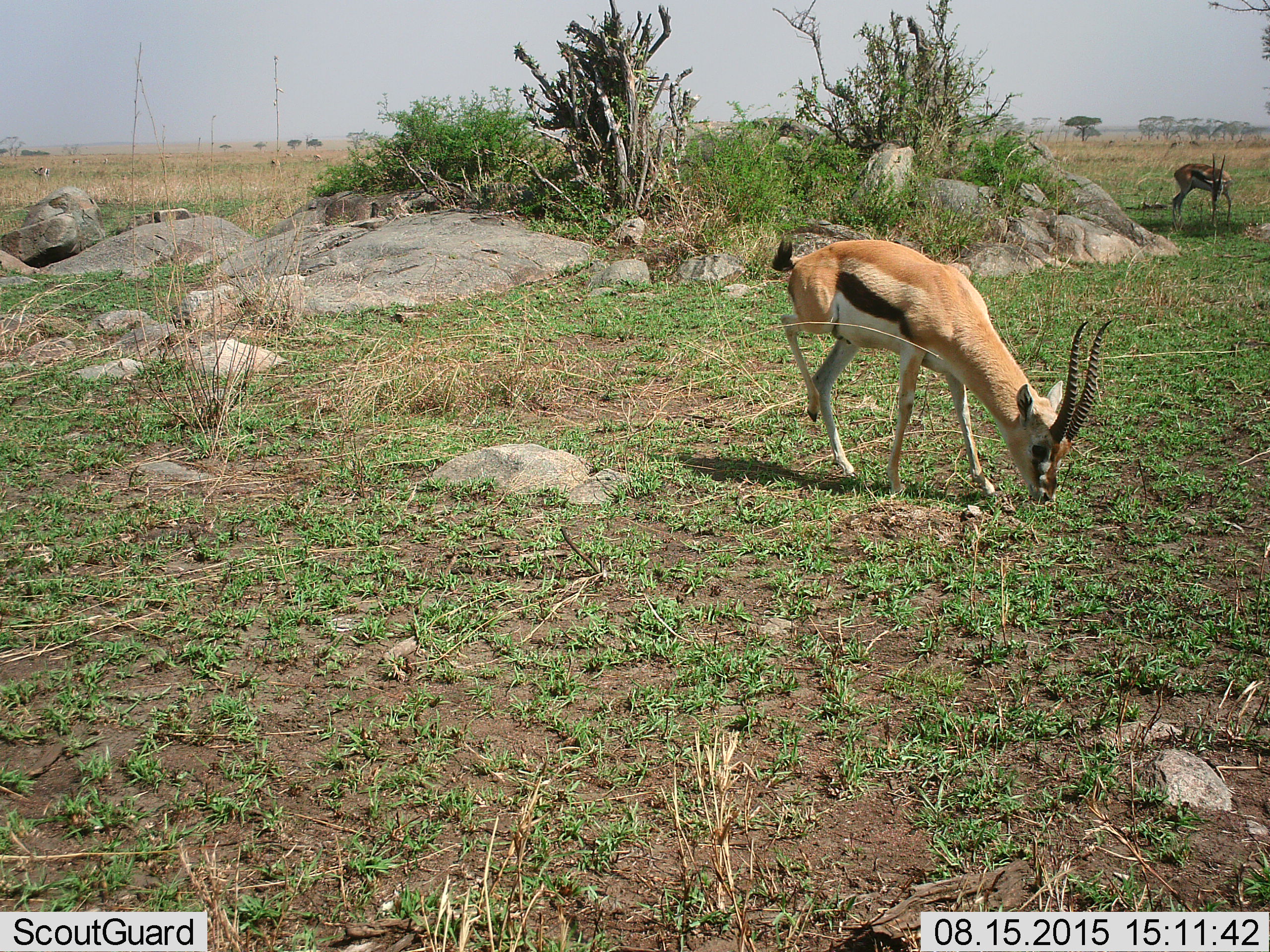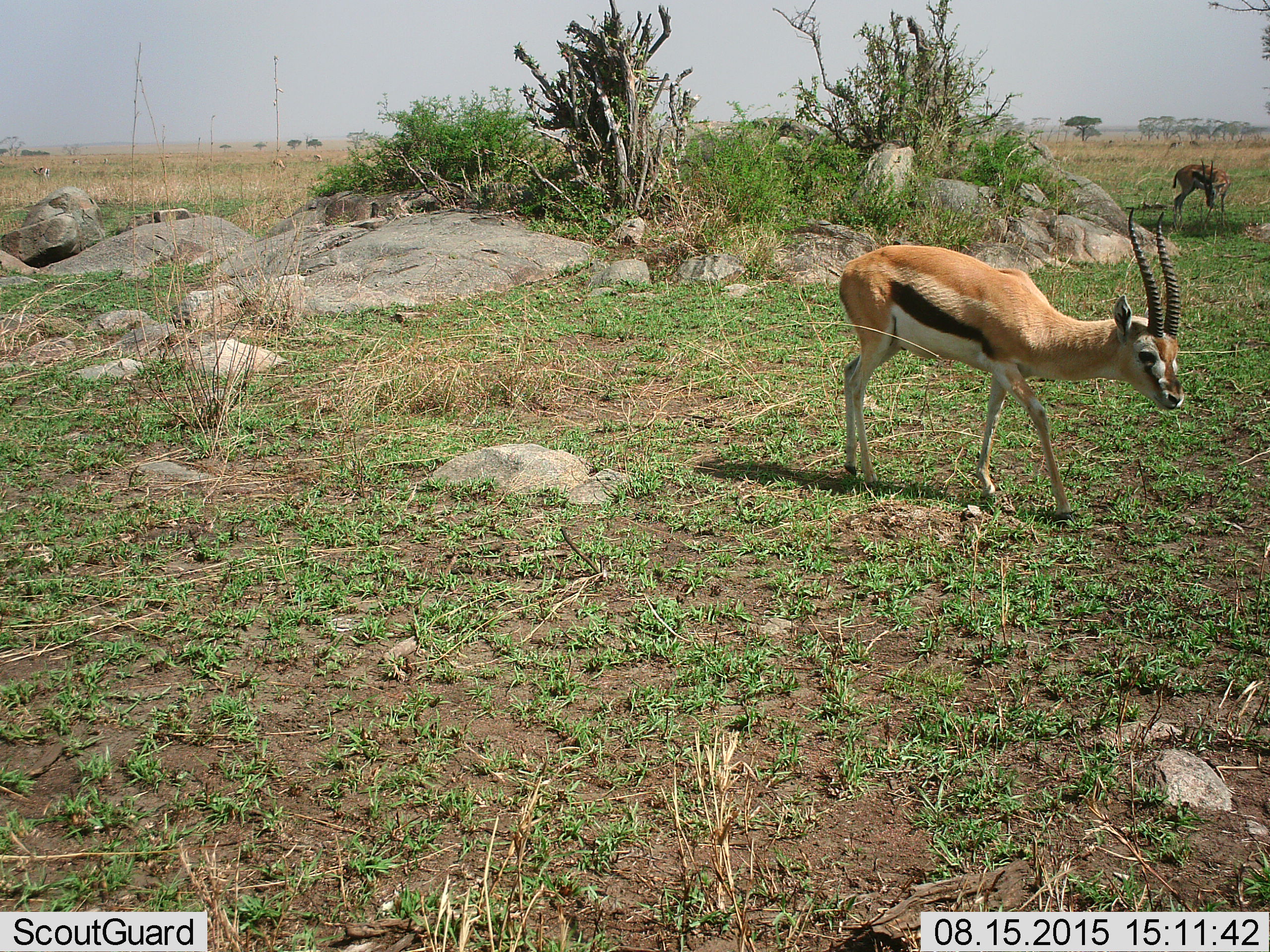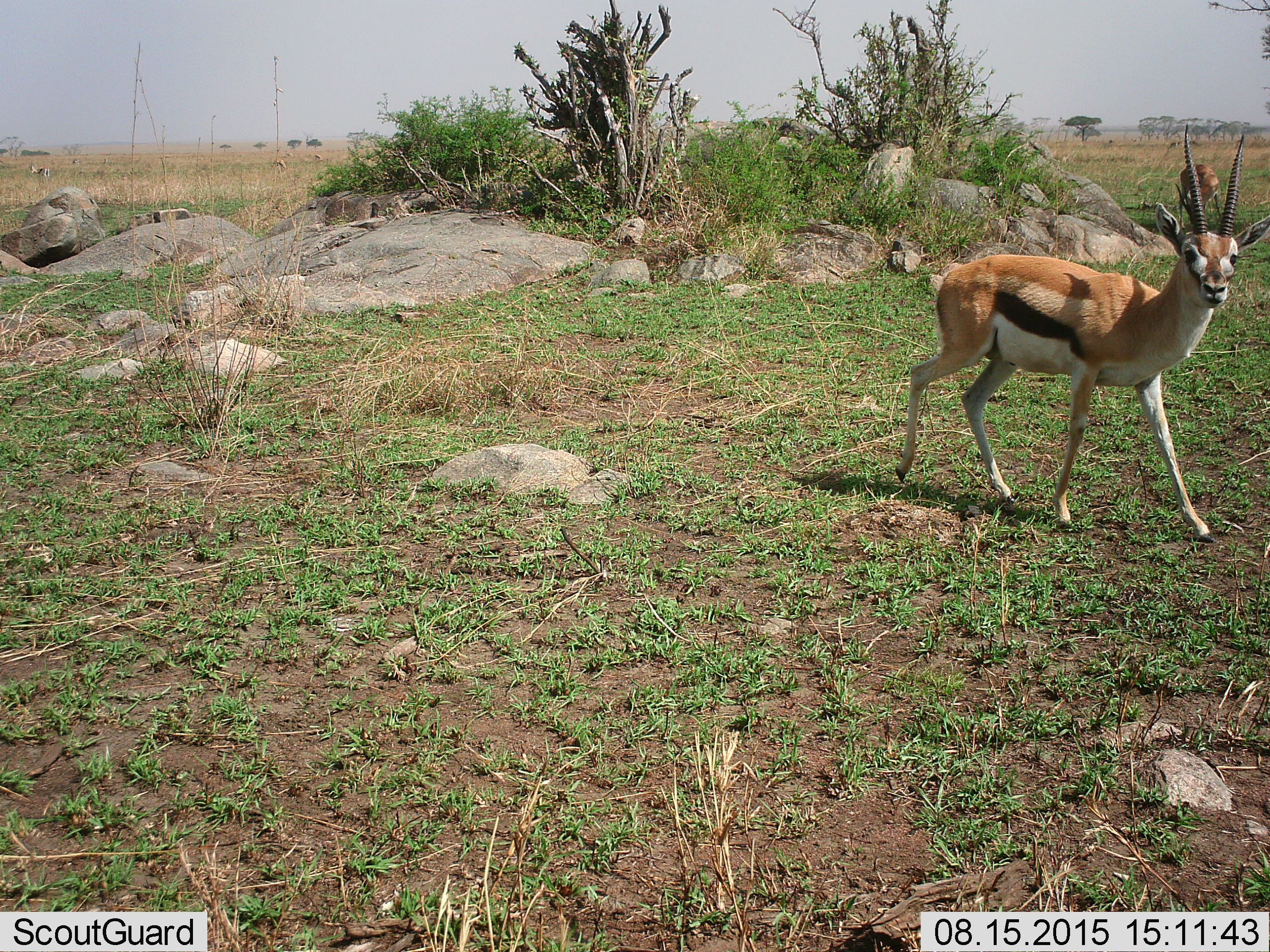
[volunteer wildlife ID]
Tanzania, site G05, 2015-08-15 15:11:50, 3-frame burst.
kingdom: Animalia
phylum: Chordata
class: Mammalia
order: Artiodactyla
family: Bovidae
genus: Eudorcas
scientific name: Eudorcas thomsonii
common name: thomson's gazelle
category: gazellethomsons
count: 4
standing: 50%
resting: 0%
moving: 56%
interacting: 0%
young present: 0%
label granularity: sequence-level